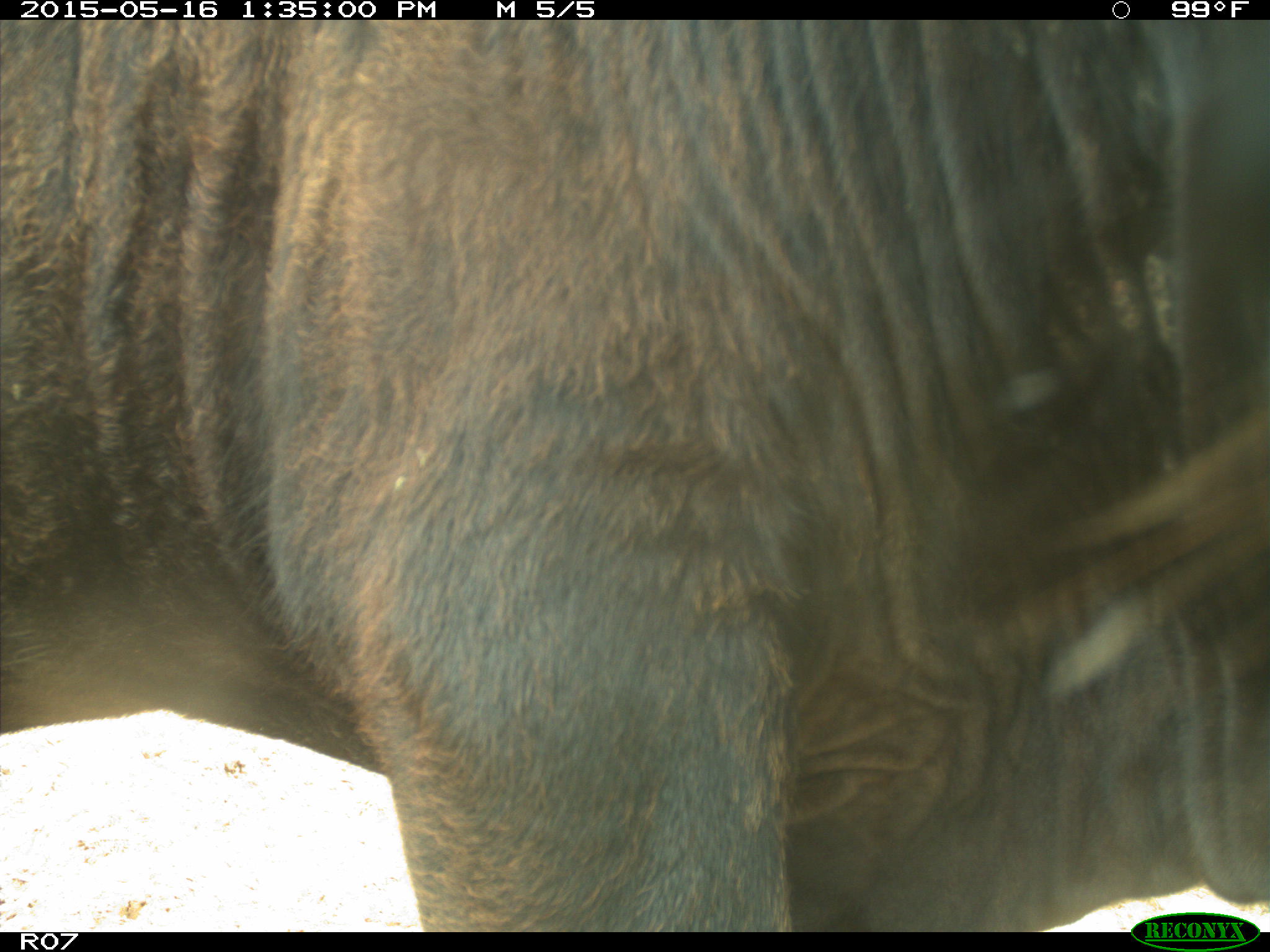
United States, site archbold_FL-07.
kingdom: Animalia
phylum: Chordata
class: Mammalia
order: Artiodactyla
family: Bovidae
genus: Bos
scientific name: Bos taurus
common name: domestic cow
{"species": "Bos taurus (domestic cow)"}